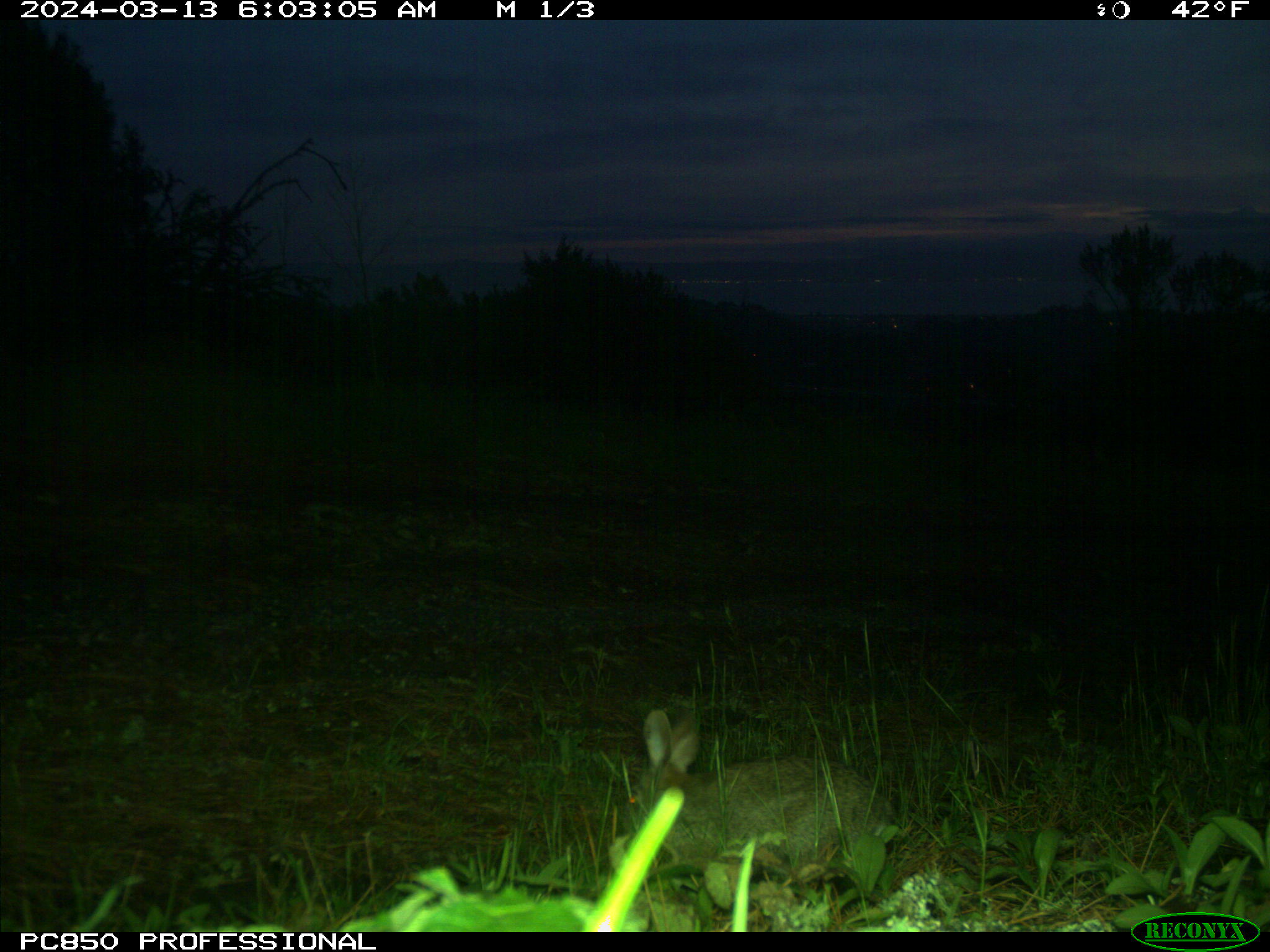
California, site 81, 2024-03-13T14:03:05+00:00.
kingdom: Animalia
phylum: Chordata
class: Mammalia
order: Lagomorpha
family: Leporidae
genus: Sylvilagus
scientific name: Sylvilagus bachmani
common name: brush rabbit